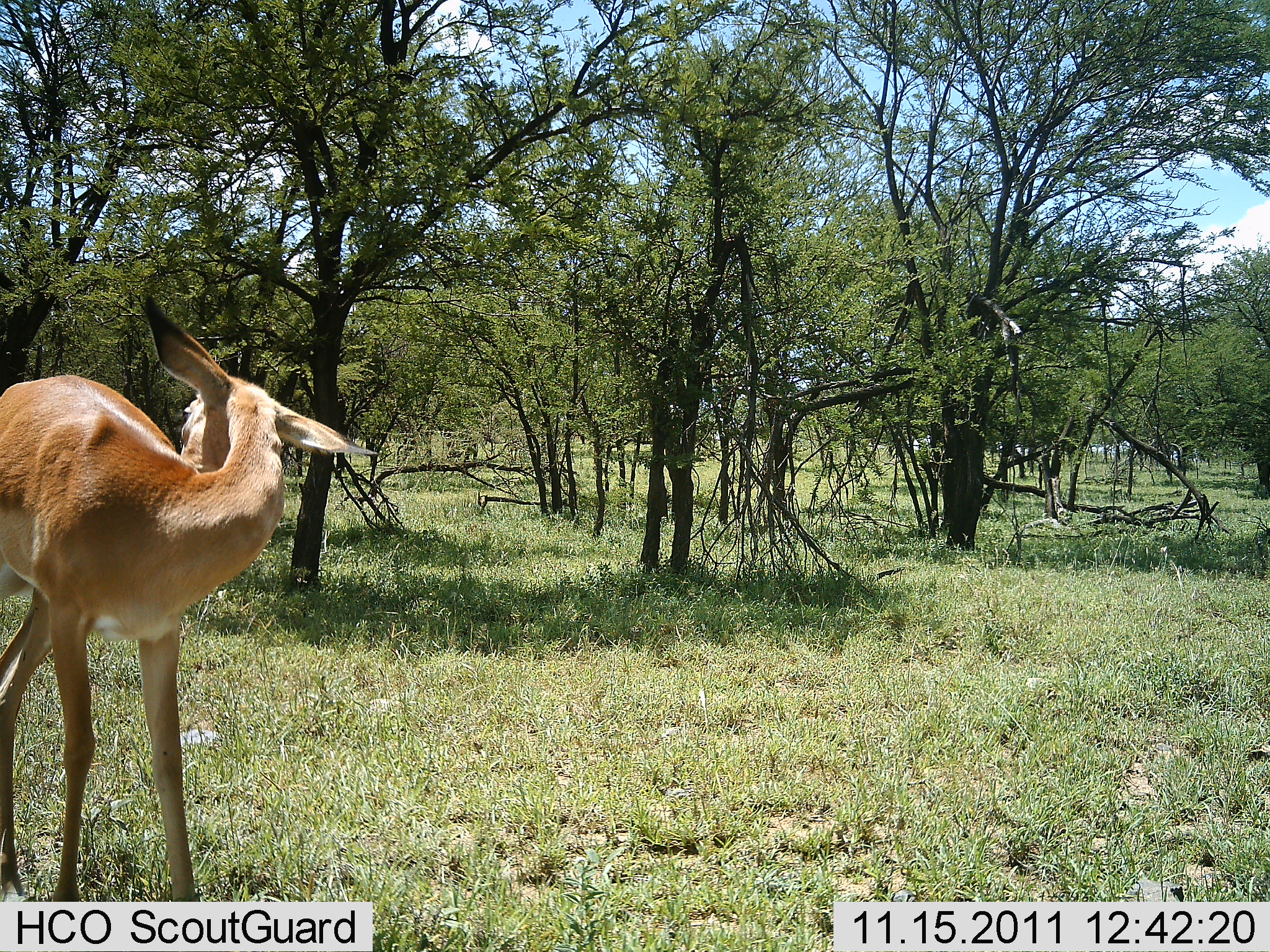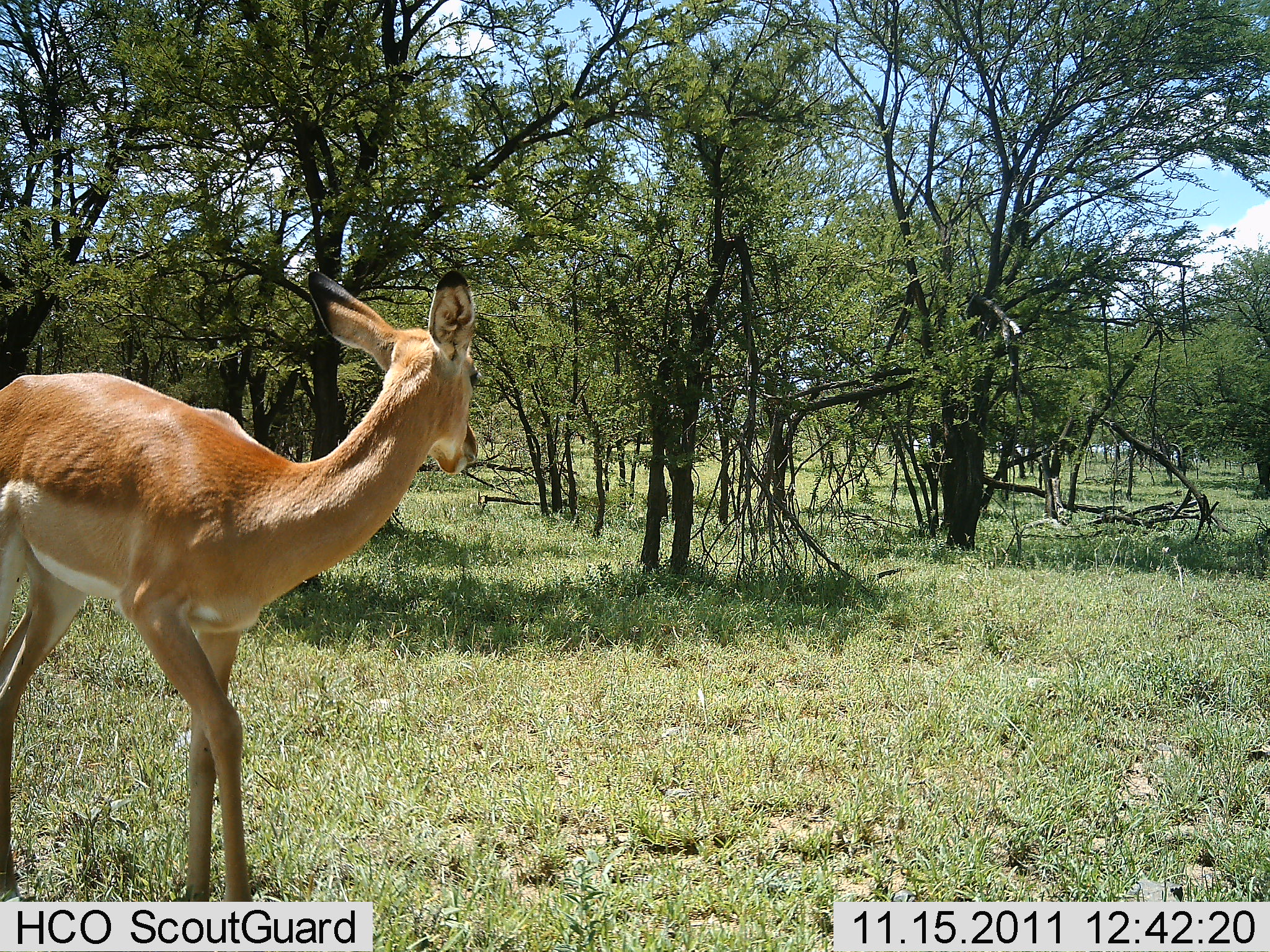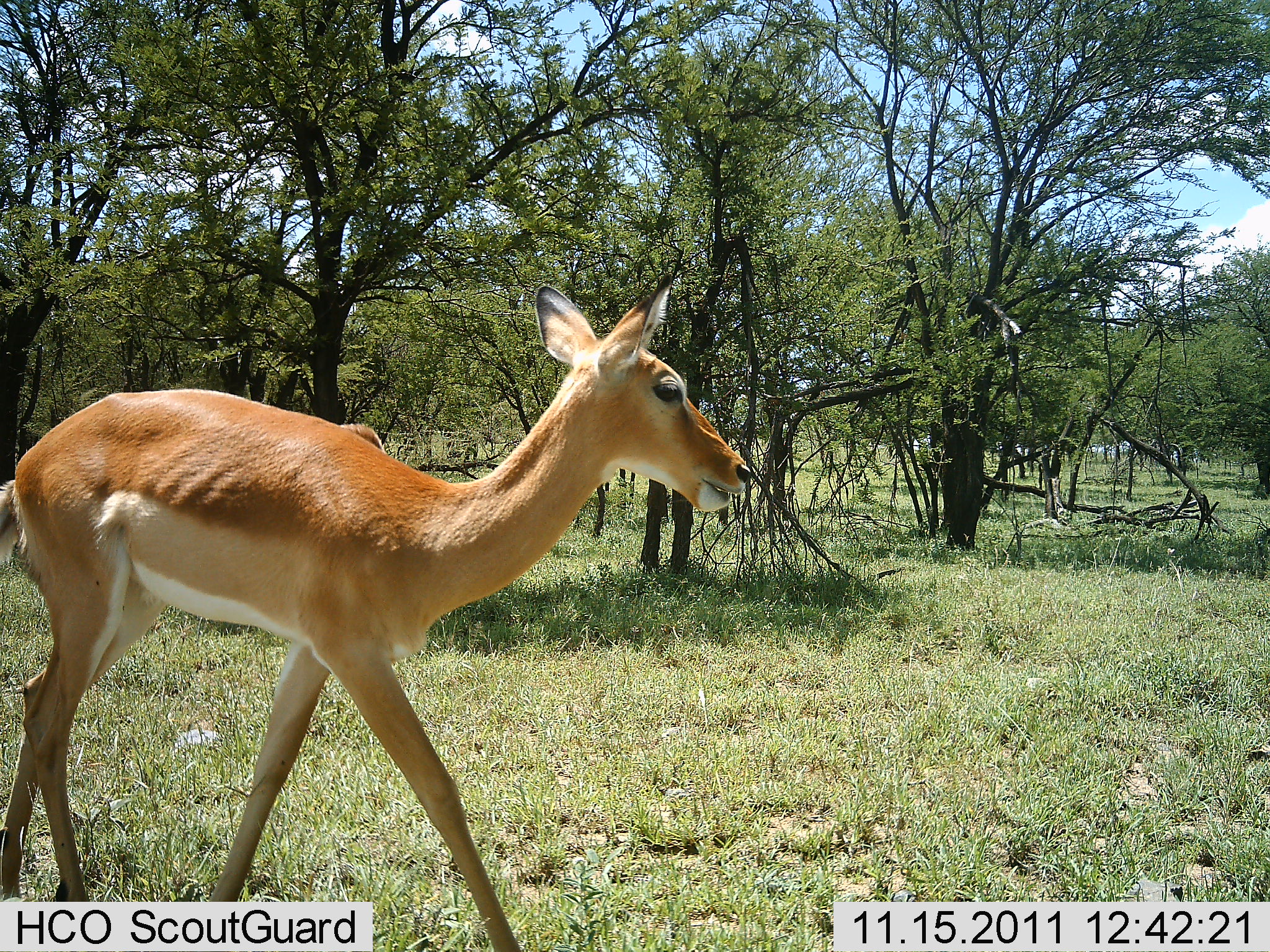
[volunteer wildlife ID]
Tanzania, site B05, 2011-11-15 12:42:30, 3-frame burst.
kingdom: Animalia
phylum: Chordata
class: Mammalia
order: Artiodactyla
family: Bovidae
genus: Nanger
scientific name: Nanger granti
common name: grant's gazelle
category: gazellegrants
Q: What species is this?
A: Gazellegrants (grant's gazelle) (Nanger granti).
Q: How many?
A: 1.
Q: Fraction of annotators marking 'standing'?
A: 40%.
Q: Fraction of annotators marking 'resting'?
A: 0%.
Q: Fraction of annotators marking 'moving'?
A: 60%.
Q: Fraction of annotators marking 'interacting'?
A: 10%.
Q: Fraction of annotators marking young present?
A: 10%.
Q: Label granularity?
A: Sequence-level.